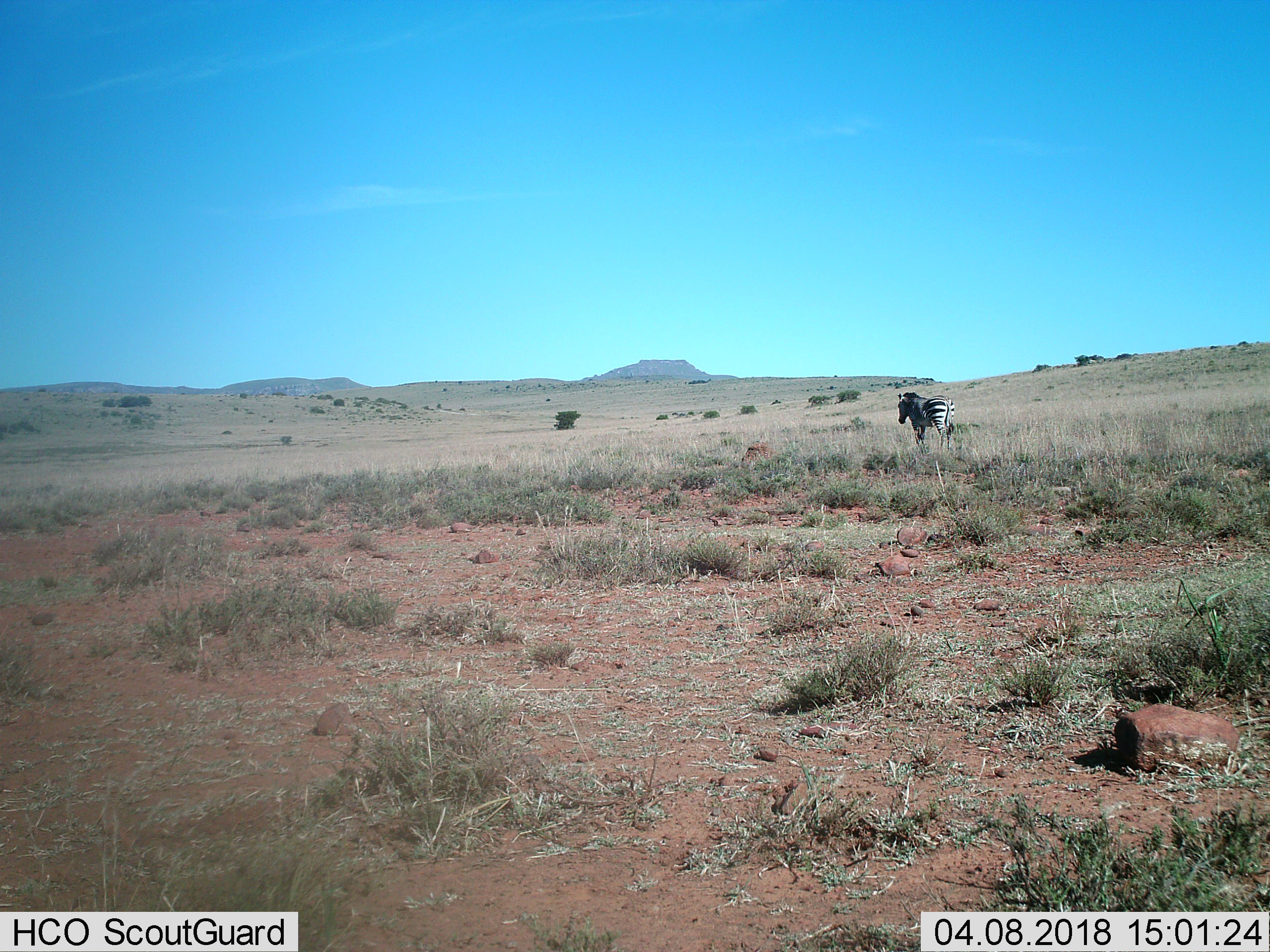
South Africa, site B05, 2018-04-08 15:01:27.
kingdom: Animalia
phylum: Chordata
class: Mammalia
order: Perissodactyla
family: Equidae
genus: Equus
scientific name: Equus zebra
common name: mountain zebra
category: zebramountain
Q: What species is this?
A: Zebramountain (mountain zebra) (Equus zebra).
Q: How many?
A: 1.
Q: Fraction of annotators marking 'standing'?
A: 62%.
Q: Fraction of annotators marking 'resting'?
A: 0%.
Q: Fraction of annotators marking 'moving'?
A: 38%.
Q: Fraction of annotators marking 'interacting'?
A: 0%.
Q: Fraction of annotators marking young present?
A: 0%.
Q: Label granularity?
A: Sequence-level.